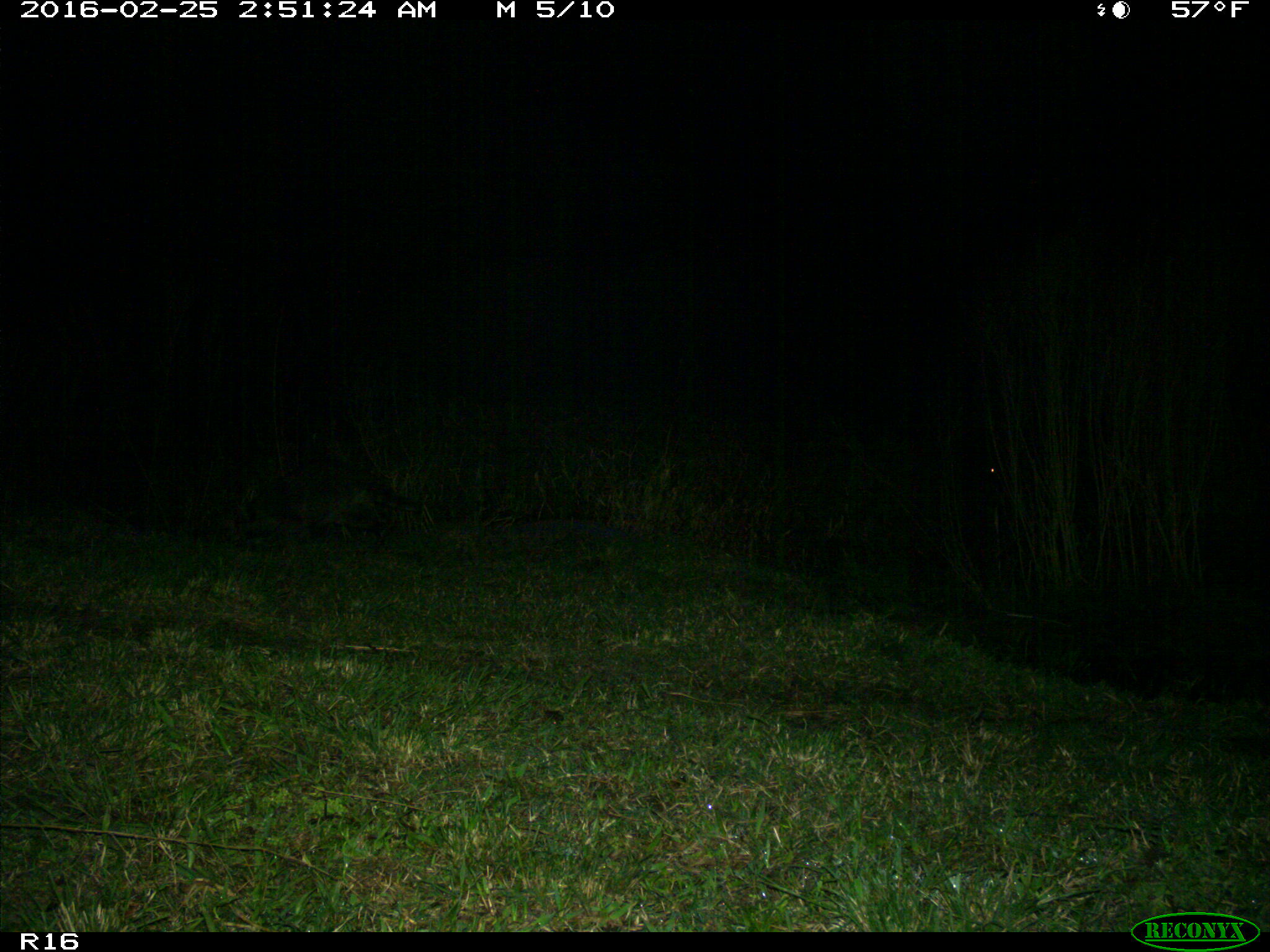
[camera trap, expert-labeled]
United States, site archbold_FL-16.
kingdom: Animalia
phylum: Chordata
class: Mammalia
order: Carnivora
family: Procyonidae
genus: Procyon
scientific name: Procyon lotor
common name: common raccoon